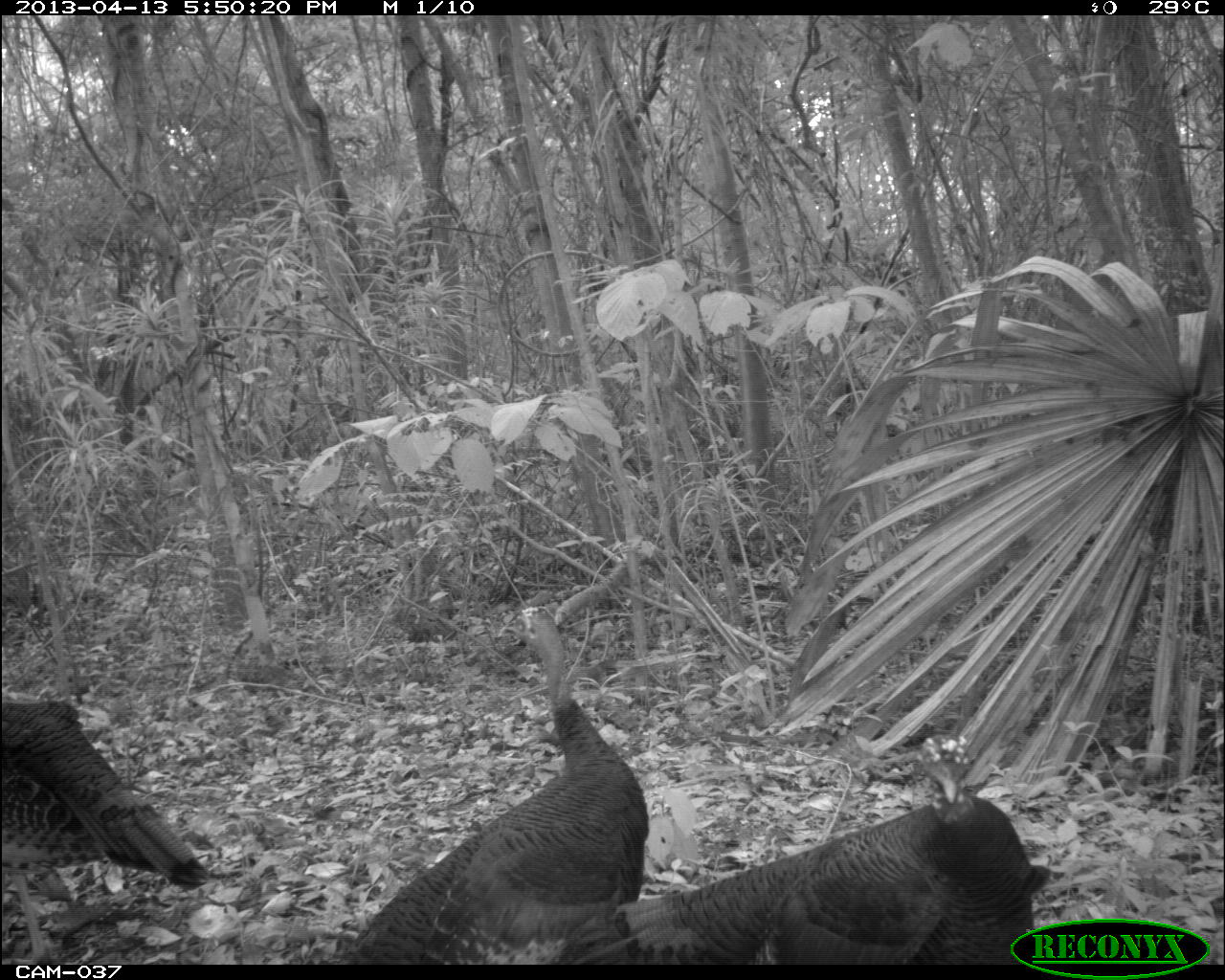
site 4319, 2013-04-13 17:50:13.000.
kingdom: Animalia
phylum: Chordata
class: Aves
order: Galliformes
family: Phasianidae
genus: Meleagris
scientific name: Meleagris ocellata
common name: ocellated turkey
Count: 3.